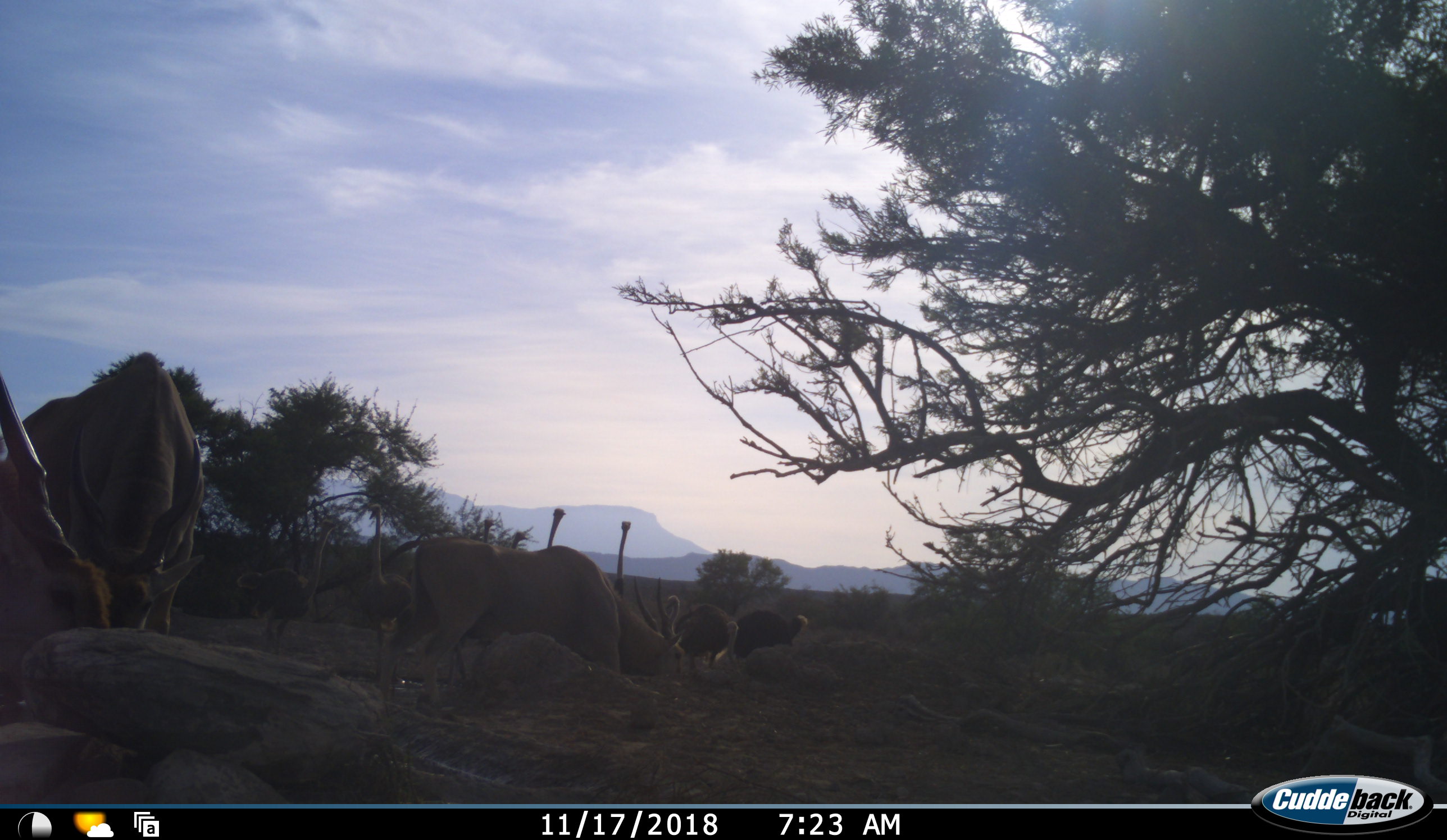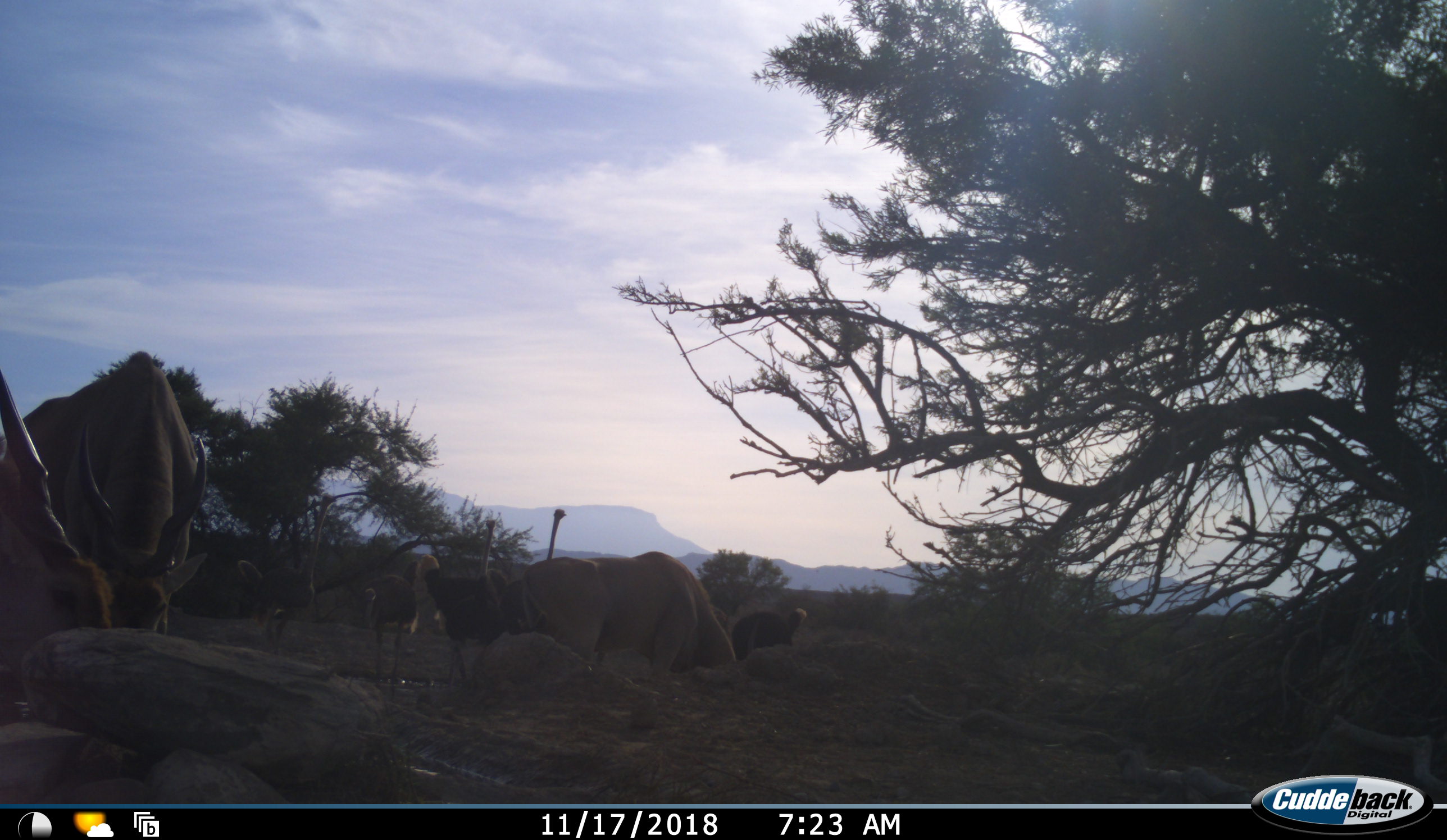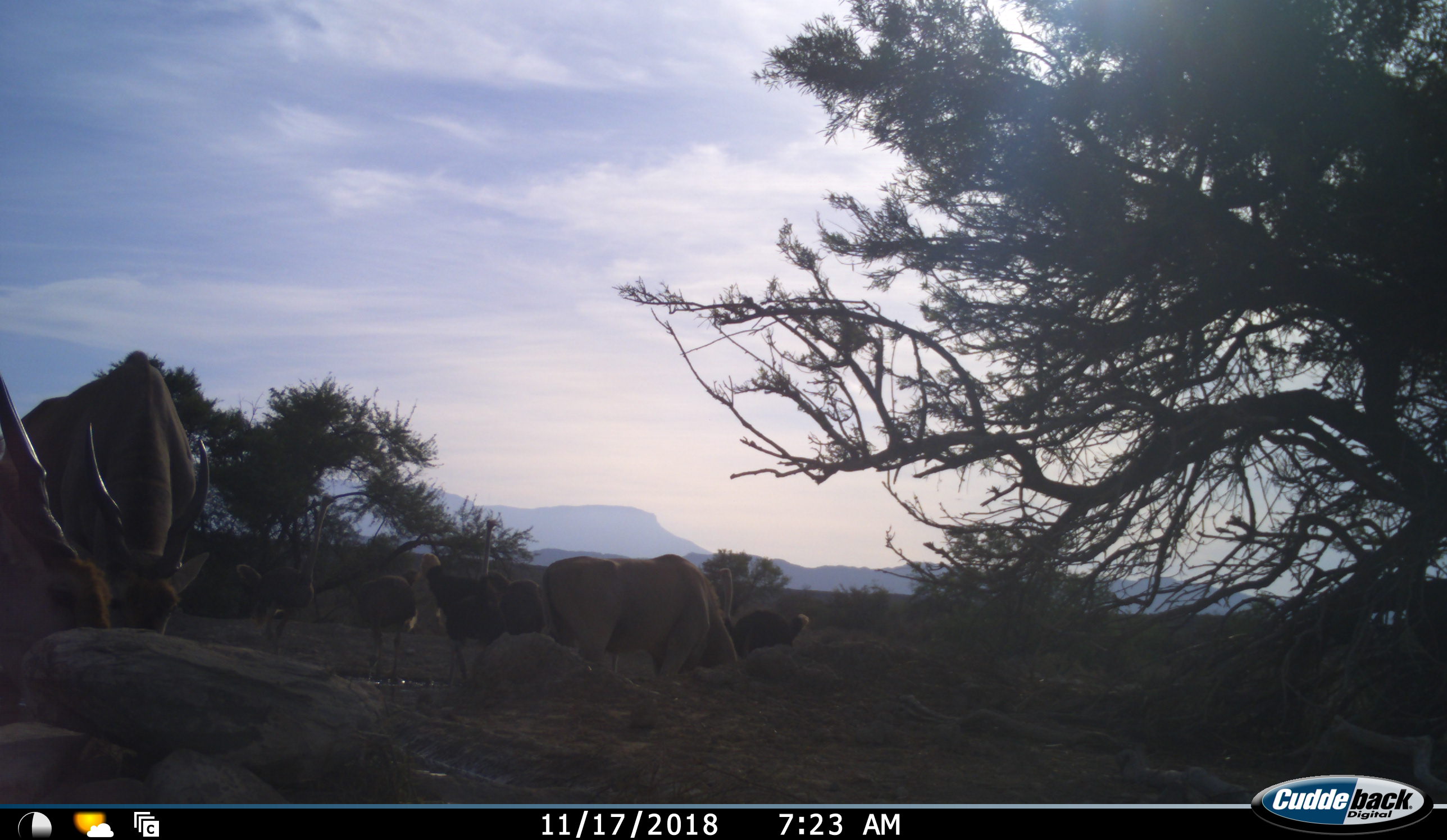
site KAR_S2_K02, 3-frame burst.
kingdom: Animalia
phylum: Chordata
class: Mammalia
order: Artiodactyla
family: Bovidae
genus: Tragelaphus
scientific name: Tragelaphus oryx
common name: eland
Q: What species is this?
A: Eland (Tragelaphus oryx).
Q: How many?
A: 3.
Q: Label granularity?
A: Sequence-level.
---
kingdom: Animalia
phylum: Chordata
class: Aves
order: Struthioniformes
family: Struthionidae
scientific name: Struthionidae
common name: ostrich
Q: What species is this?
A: Ostrich (Struthionidae).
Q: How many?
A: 8.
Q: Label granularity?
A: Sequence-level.